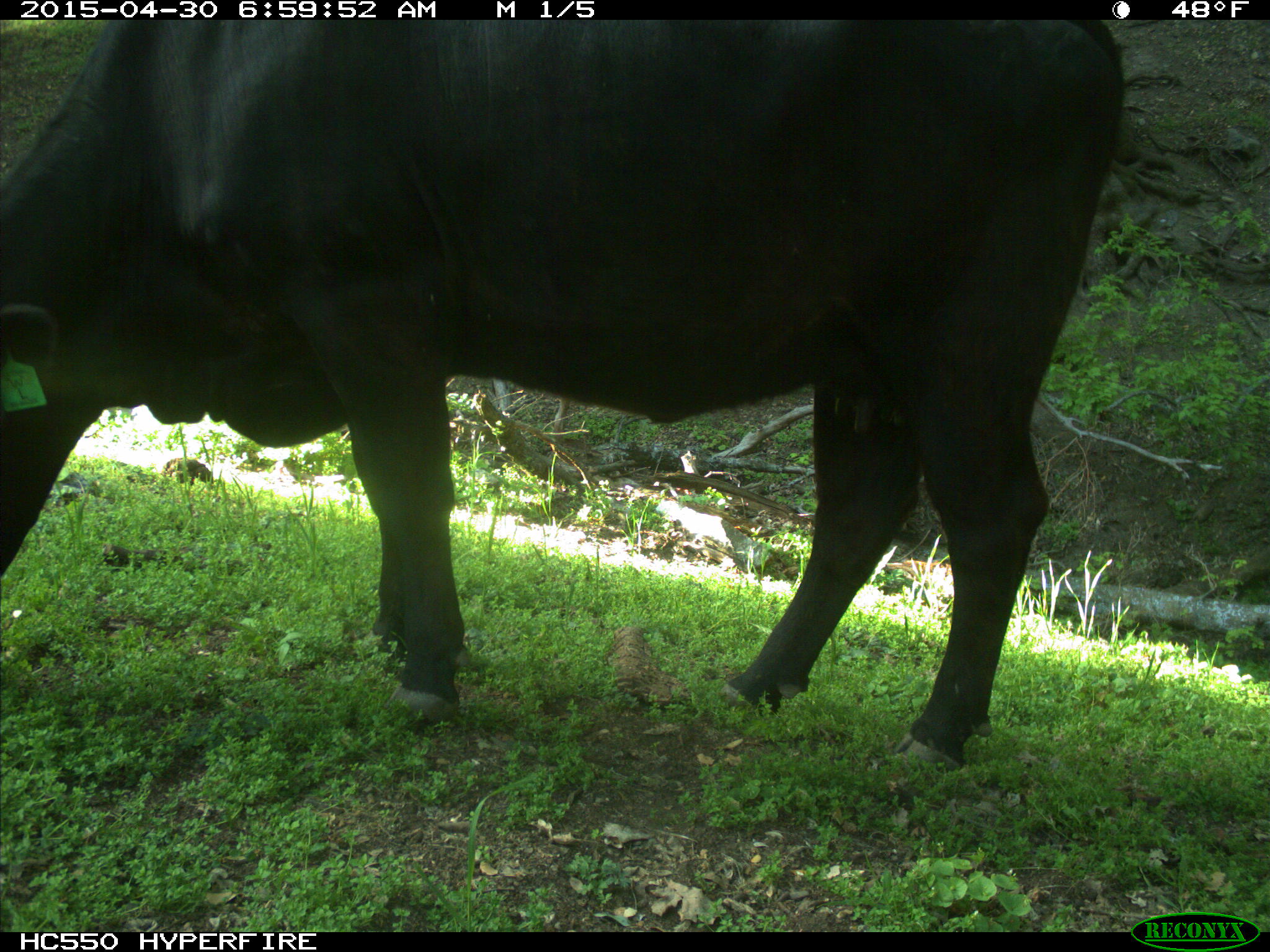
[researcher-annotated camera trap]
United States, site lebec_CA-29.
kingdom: Animalia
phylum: Chordata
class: Mammalia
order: Artiodactyla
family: Bovidae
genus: Bos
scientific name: Bos taurus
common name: domestic cow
Bos taurus (domestic cow).